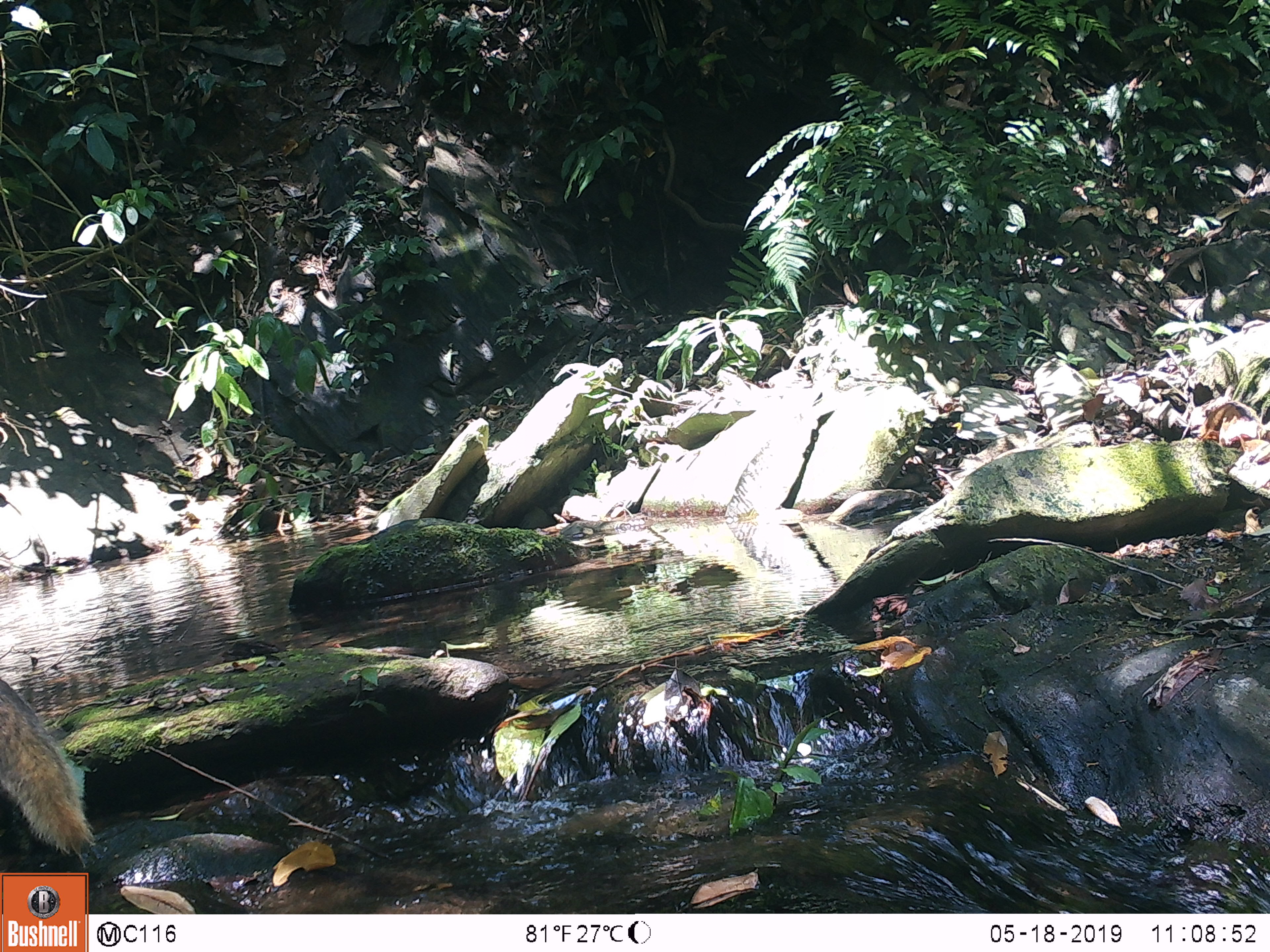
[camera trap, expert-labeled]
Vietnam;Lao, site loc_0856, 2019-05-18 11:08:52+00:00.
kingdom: Animalia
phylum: Chordata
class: Mammalia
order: Carnivora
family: Herpestidae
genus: Urva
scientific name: Urva urva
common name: crab-eating mongoose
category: crab eating mongoose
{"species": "crab eating mongoose (crab-eating mongoose) (Urva urva)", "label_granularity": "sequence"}